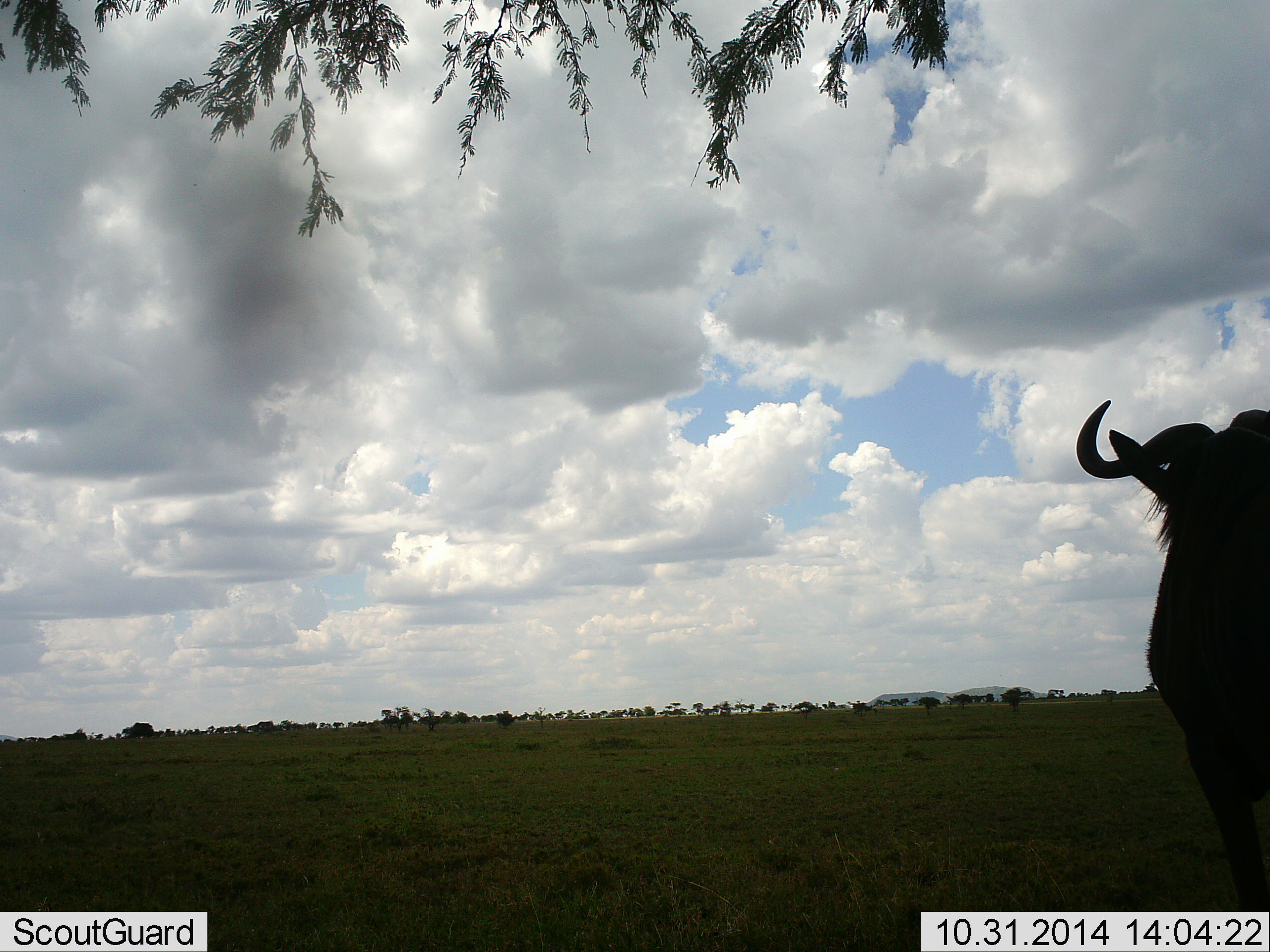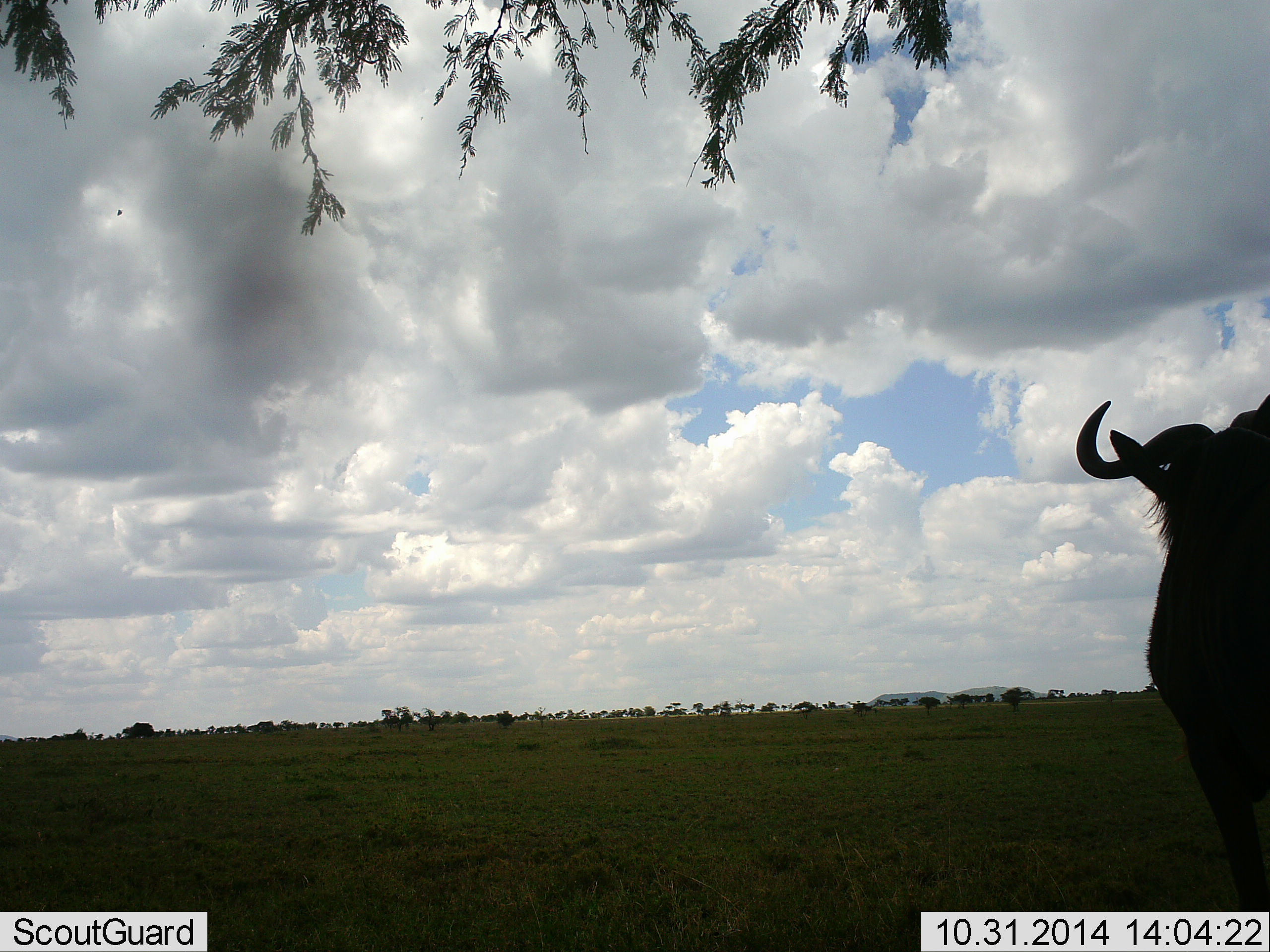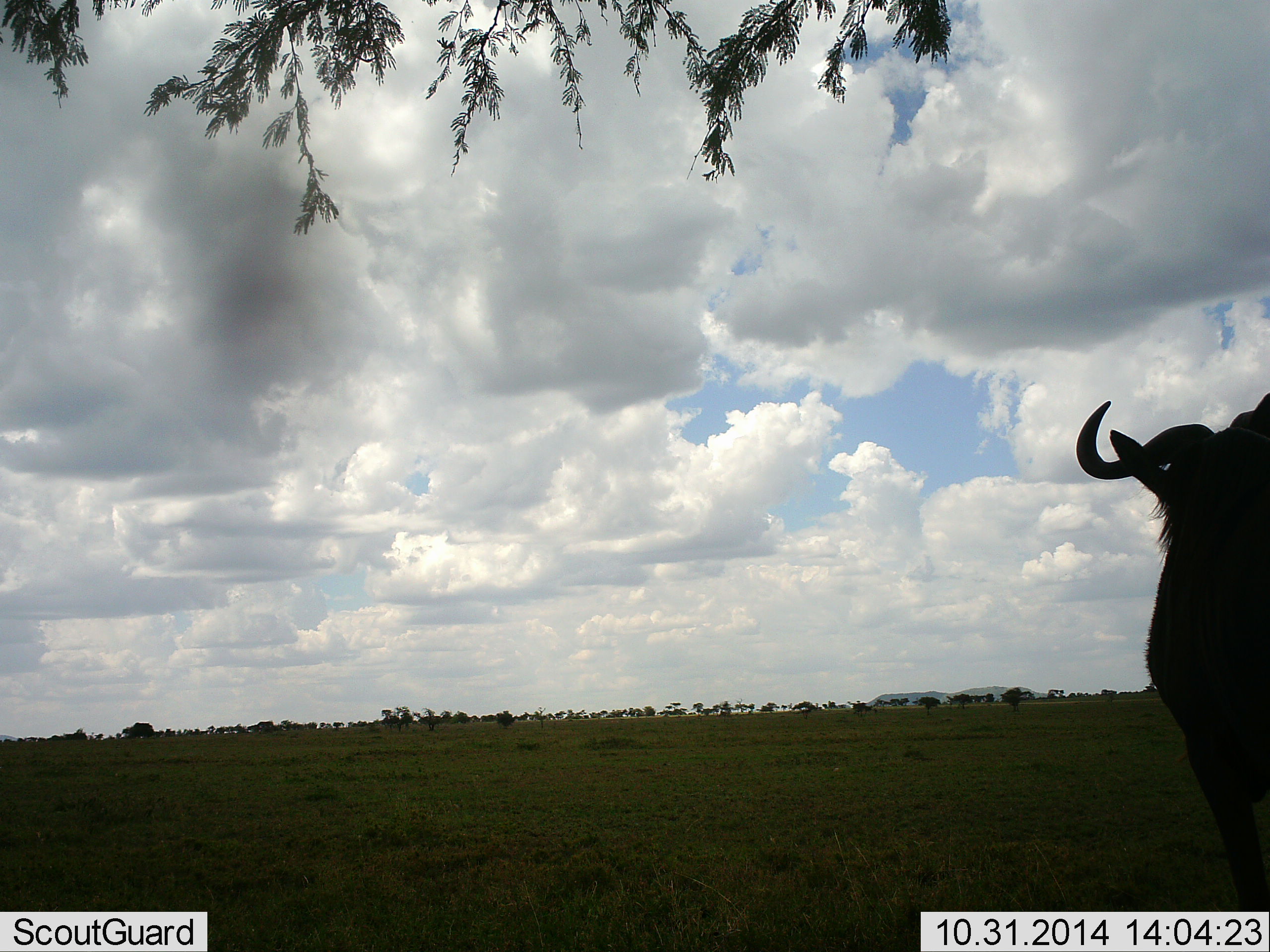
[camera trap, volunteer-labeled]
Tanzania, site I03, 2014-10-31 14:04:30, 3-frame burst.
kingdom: Animalia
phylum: Chordata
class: Mammalia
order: Artiodactyla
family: Bovidae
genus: Connochaetes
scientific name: Connochaetes taurinus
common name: blue wildebeest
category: wildebeest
Wildebeest (blue wildebeest) (Connochaetes taurinus), count 1. Behavior (volunteer vote fractions): standing 100%, resting 0%, moving 0%, interacting 0%. Young present (vote fraction): 0%. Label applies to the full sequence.